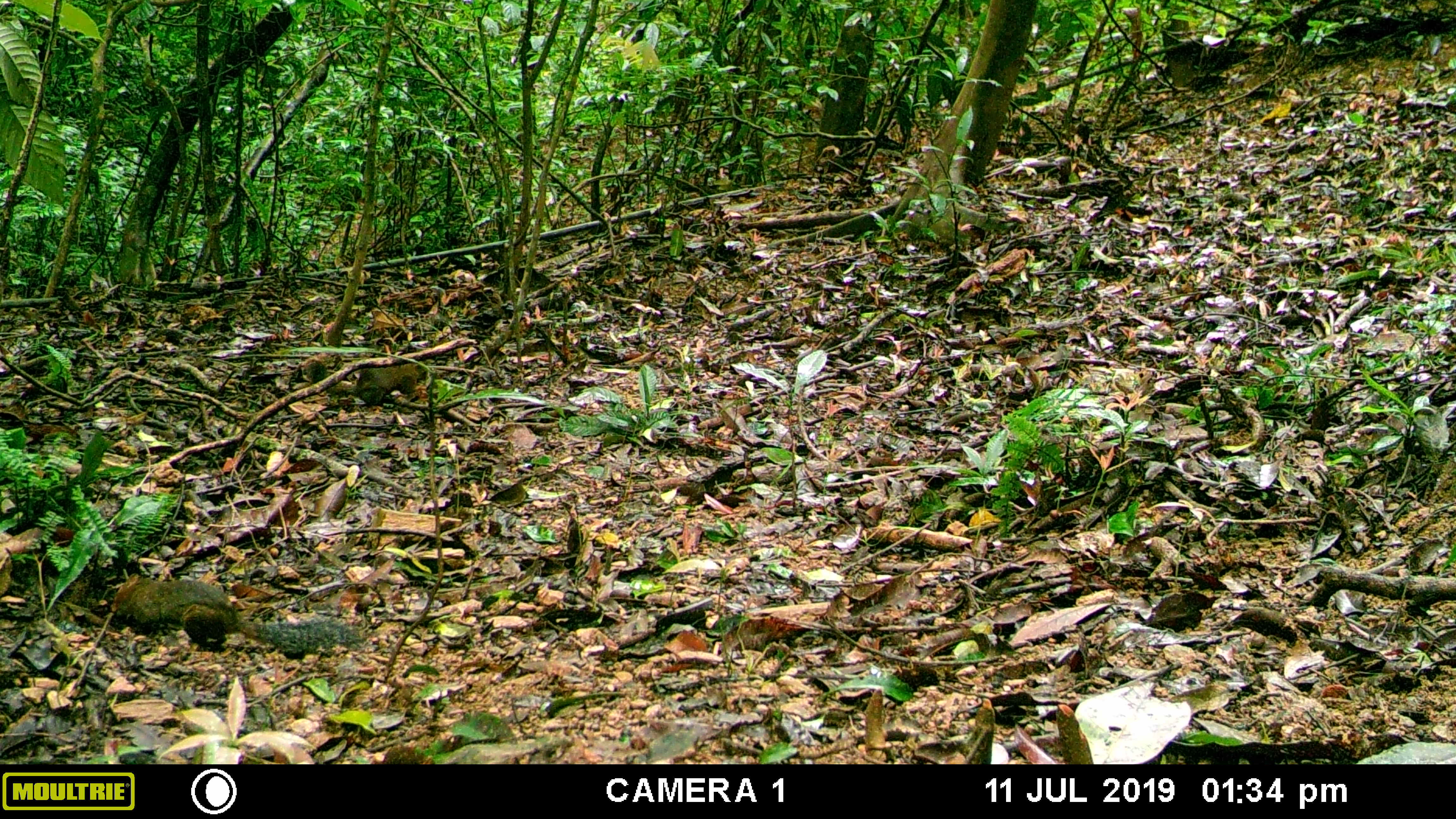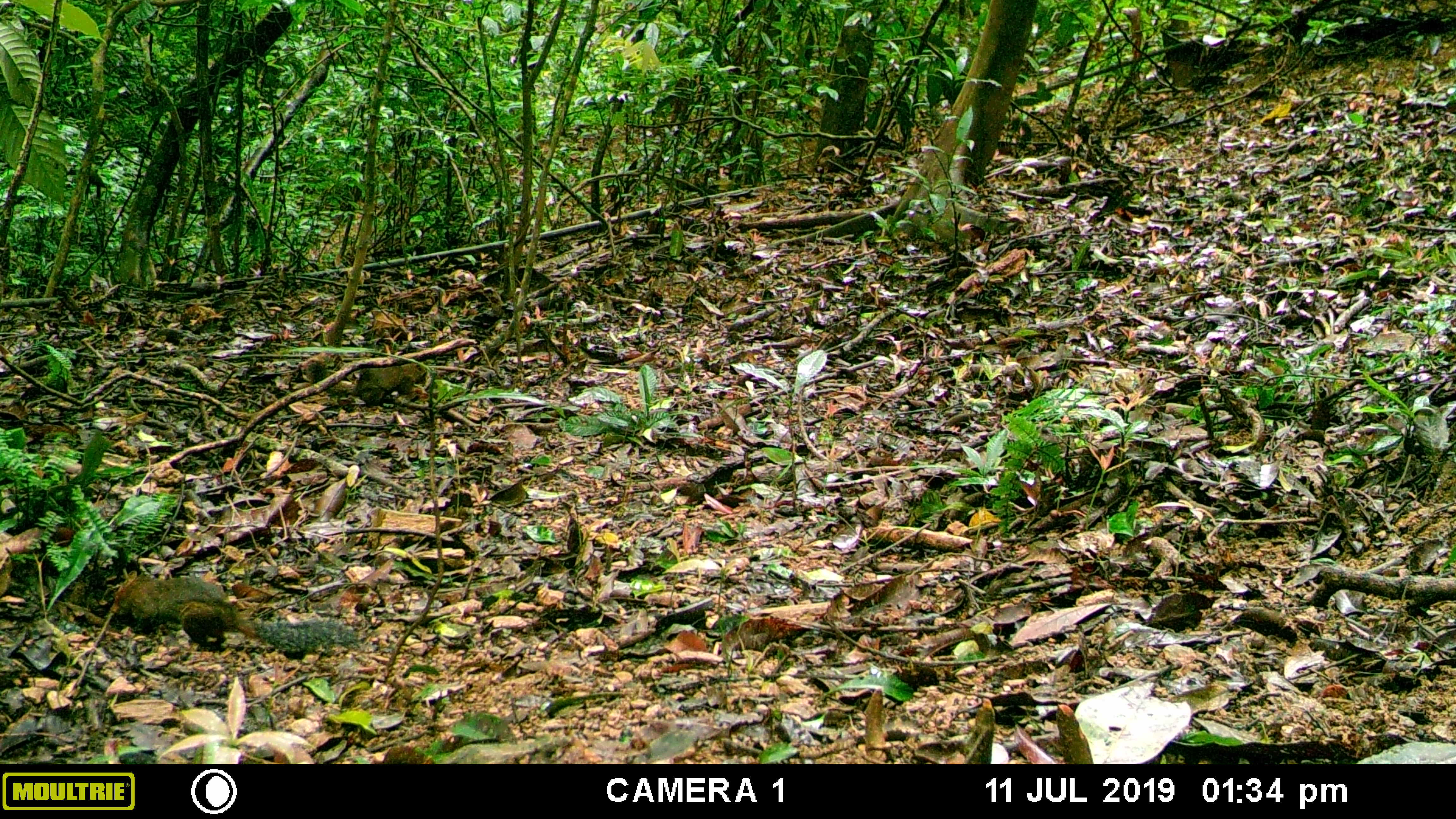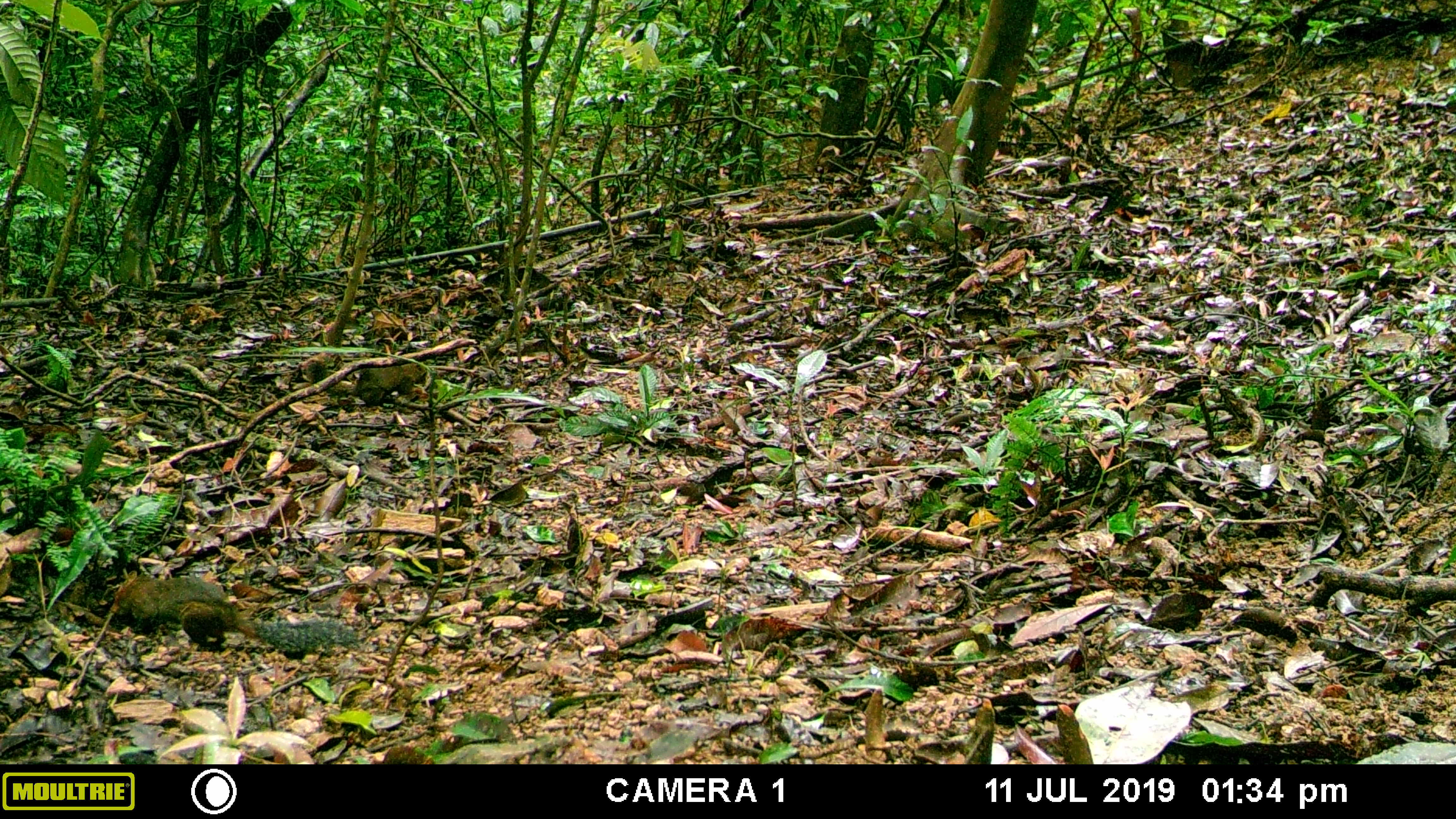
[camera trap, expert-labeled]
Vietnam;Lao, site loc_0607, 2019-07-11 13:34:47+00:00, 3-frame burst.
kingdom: Animalia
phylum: Chordata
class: Mammalia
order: Rodentia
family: Sciuridae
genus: Dremomys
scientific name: Dremomys rufigenis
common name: red-cheeked squirrel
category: red cheeked squirrel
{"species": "red cheeked squirrel (red-cheeked squirrel) (Dremomys rufigenis)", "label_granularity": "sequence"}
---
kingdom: Animalia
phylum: Chordata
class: Mammalia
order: Rodentia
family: Sciuridae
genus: Callosciurus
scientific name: Callosciurus erythraeus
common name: pallas's squirrel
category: pallass squirrel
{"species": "pallass squirrel (pallas's squirrel) (Callosciurus erythraeus)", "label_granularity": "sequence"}